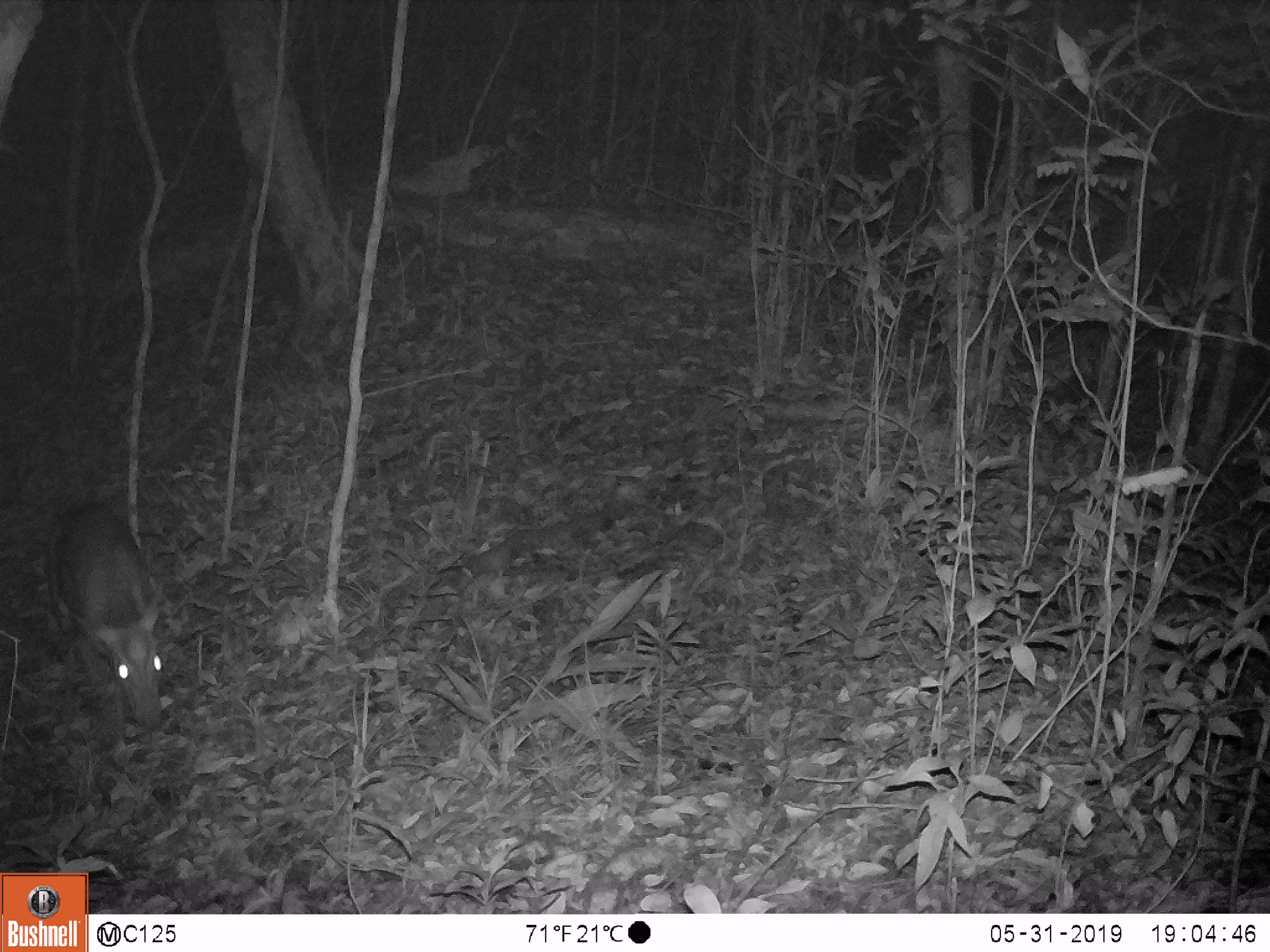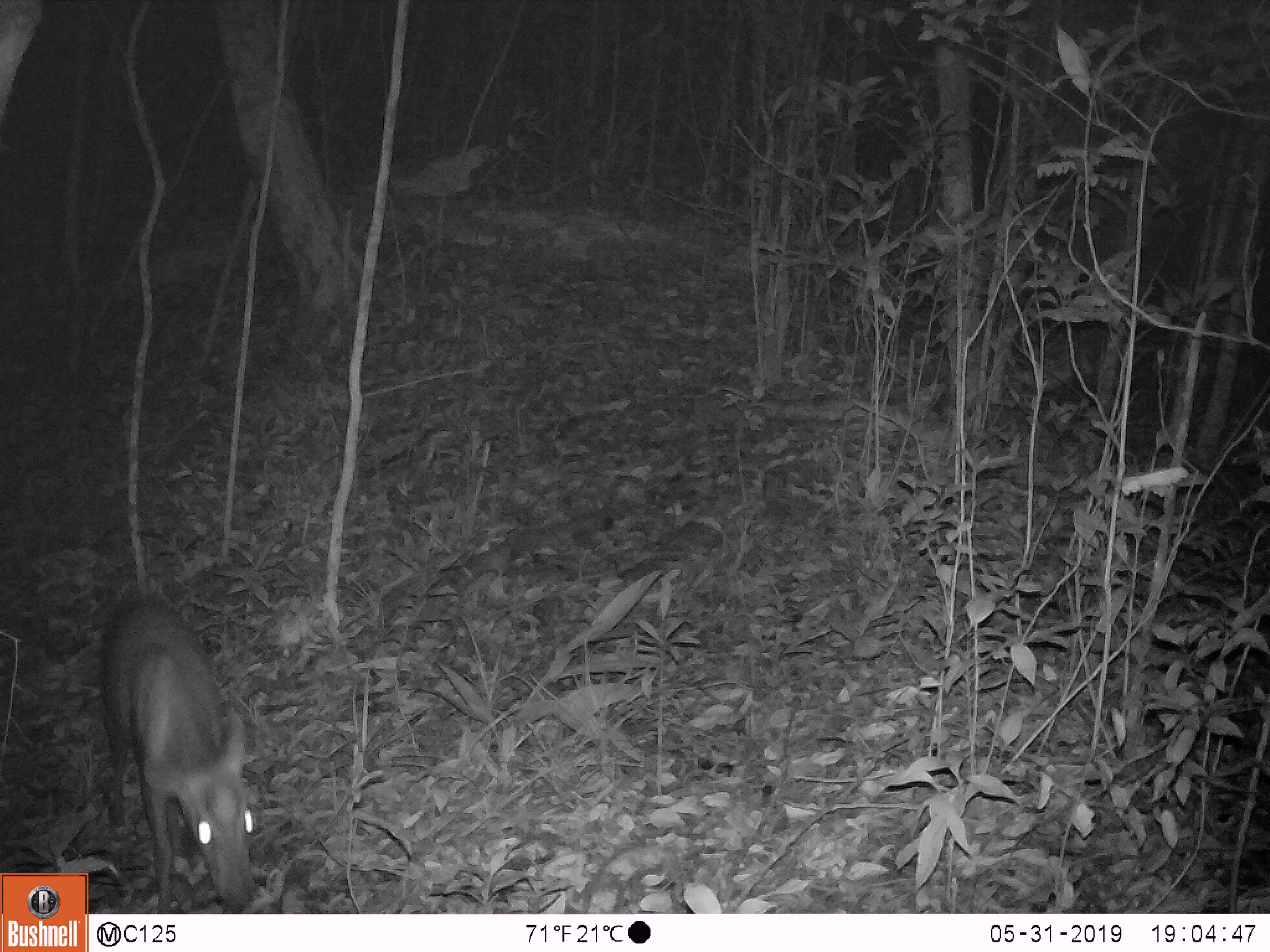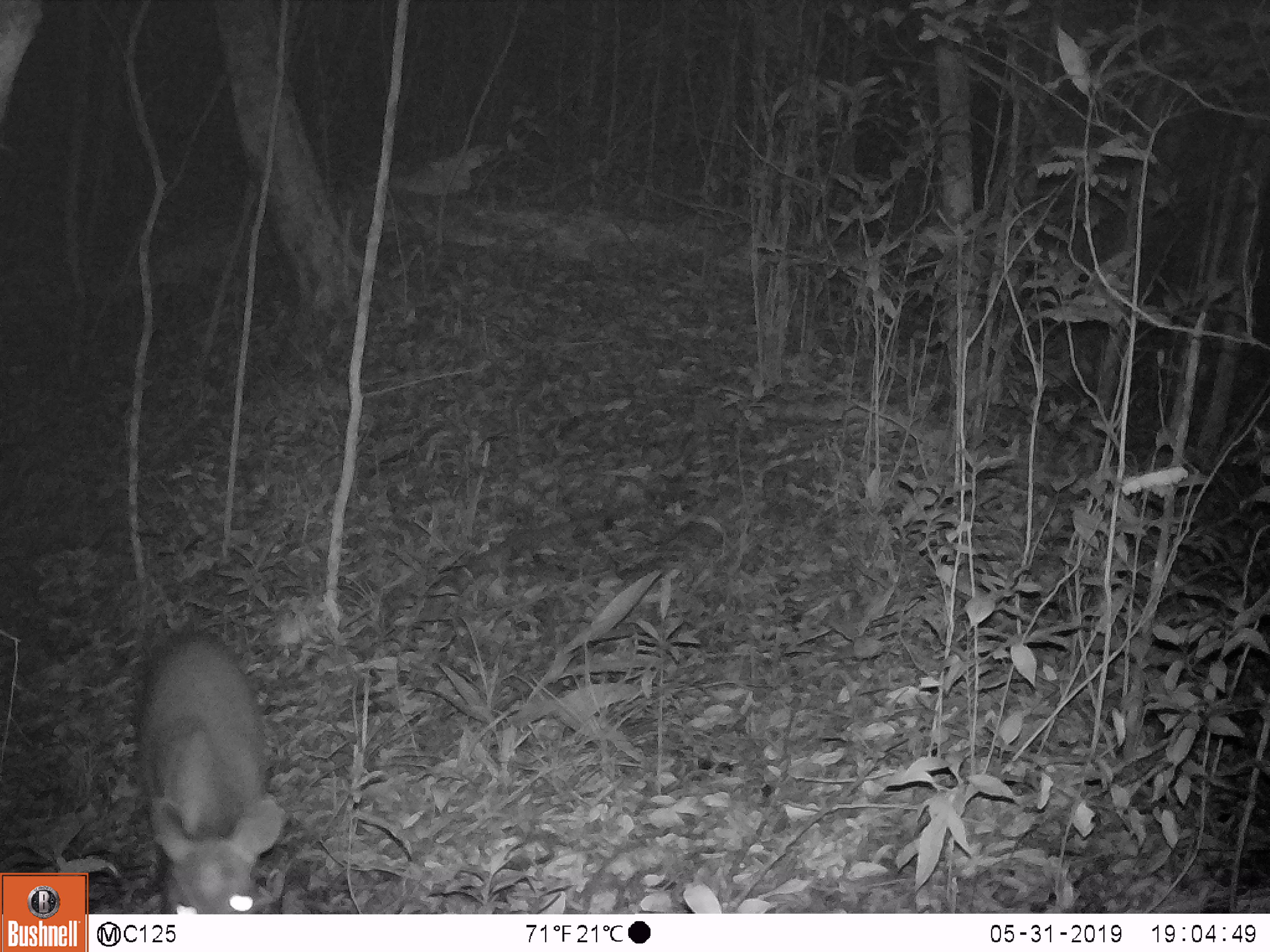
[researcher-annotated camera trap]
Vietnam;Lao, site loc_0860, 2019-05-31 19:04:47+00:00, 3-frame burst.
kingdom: Animalia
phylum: Chordata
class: Mammalia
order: Artiodactyla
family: Cervidae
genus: Muntiacus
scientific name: Muntiacus rooseveltorum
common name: roosevelt's muntjac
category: roosevelts muntjac group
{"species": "roosevelts muntjac group (roosevelt's muntjac) (Muntiacus rooseveltorum)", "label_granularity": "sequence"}